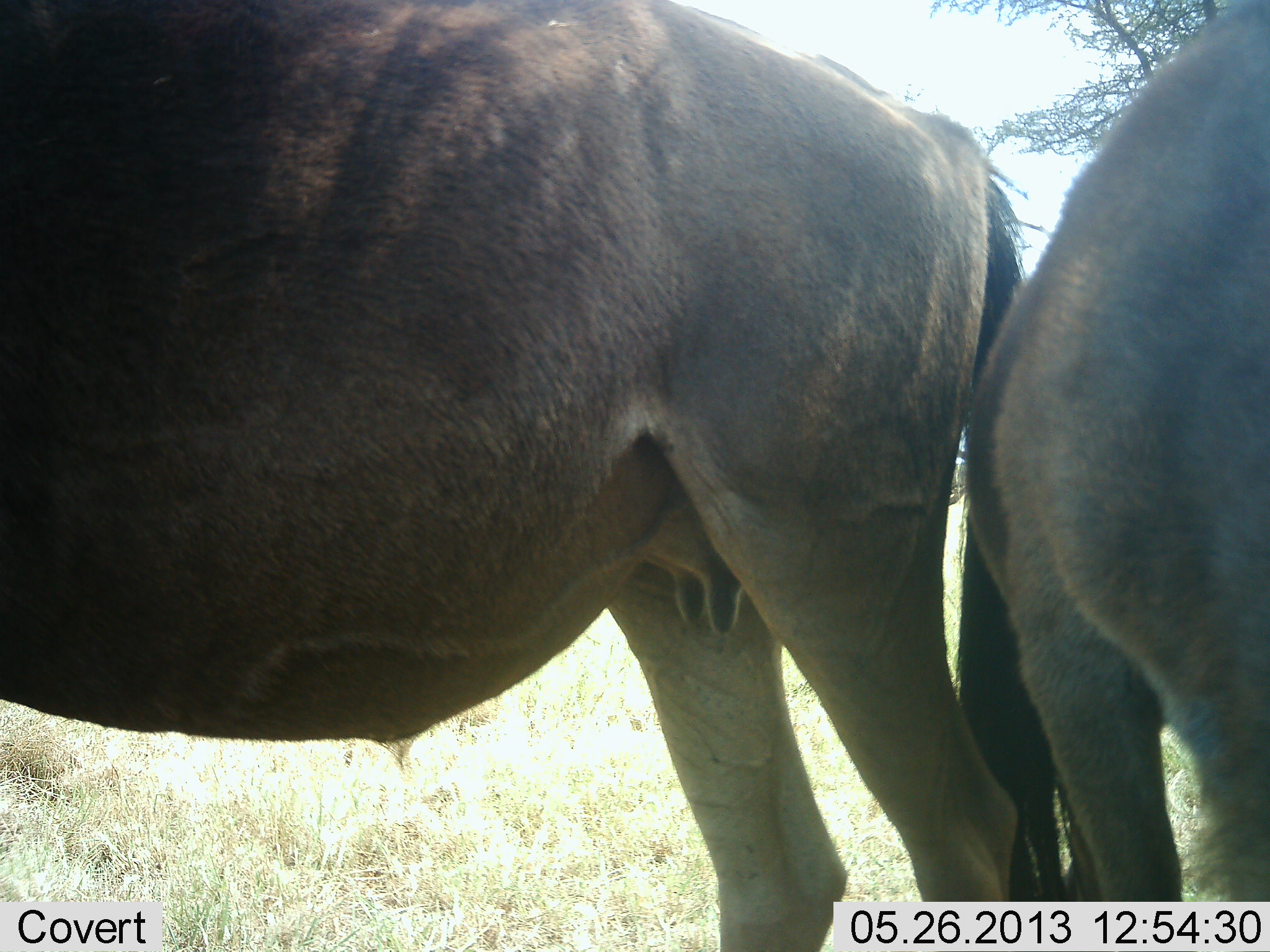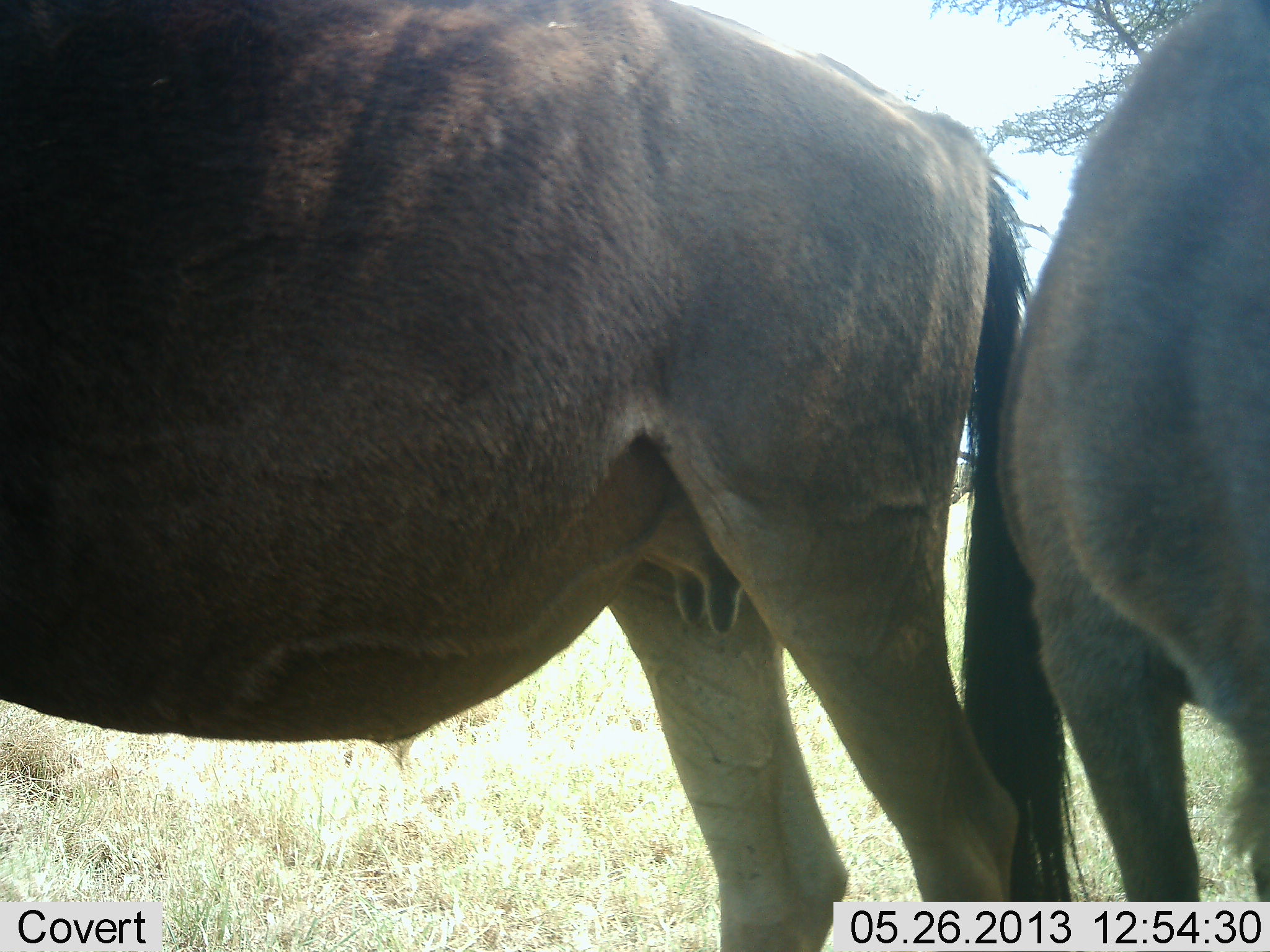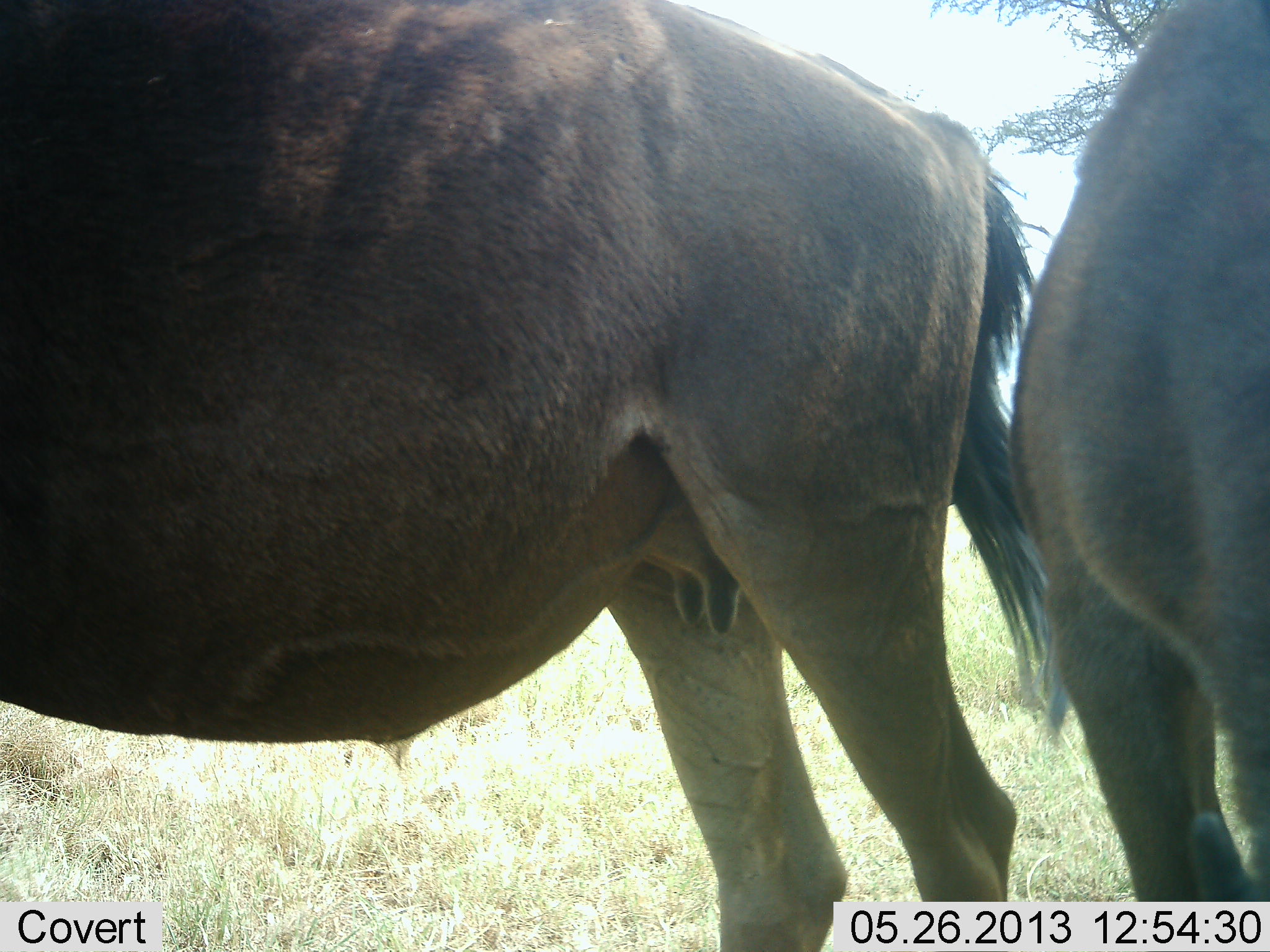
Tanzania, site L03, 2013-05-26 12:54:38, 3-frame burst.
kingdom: Animalia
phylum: Chordata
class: Mammalia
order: Artiodactyla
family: Bovidae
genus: Connochaetes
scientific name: Connochaetes taurinus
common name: blue wildebeest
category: wildebeest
Wildebeest (blue wildebeest) (Connochaetes taurinus), count 2. Behavior (volunteer vote fractions): standing 100%, resting 0%, moving 20%, interacting 0%. Young present (vote fraction): 0%. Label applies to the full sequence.